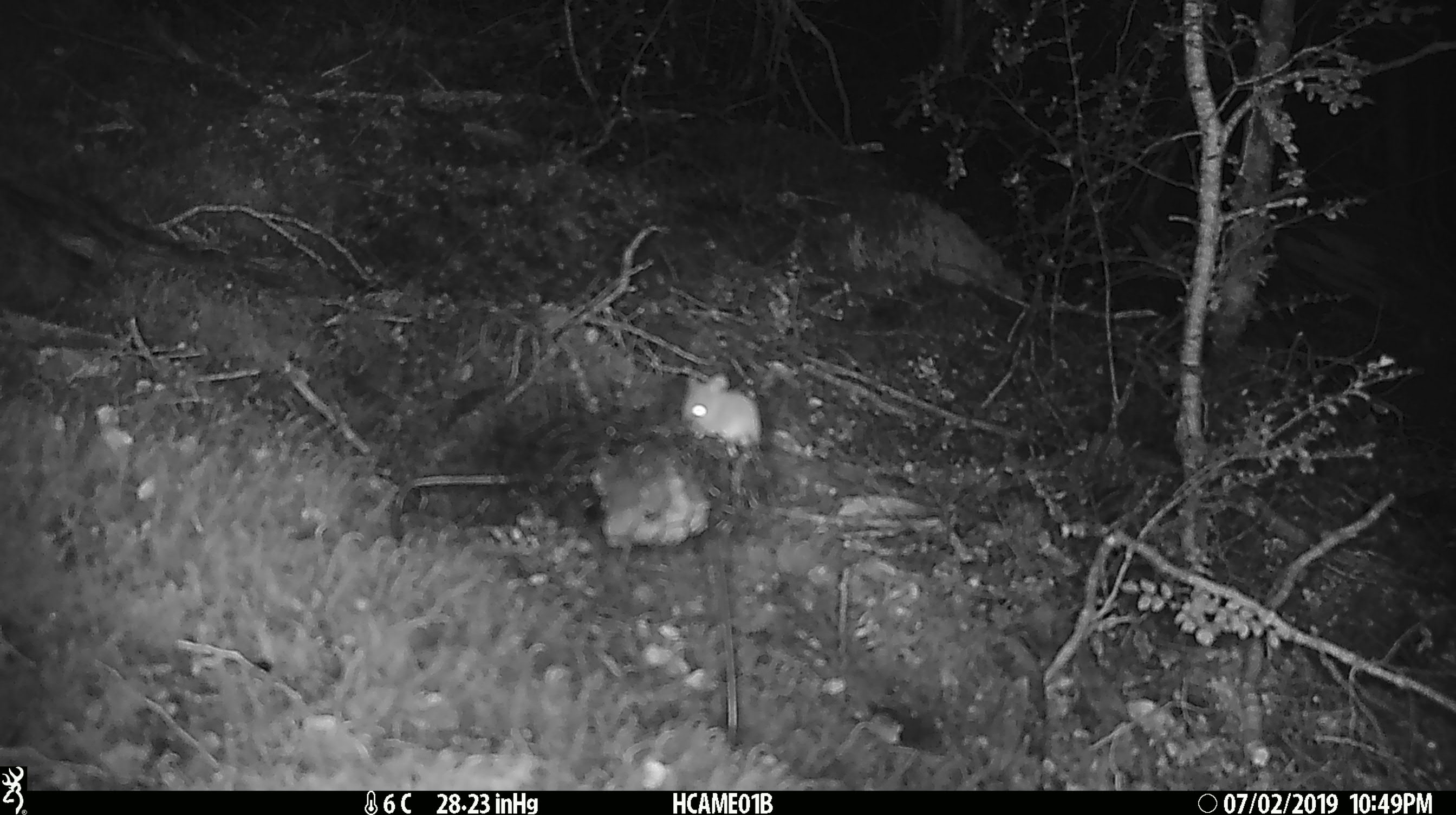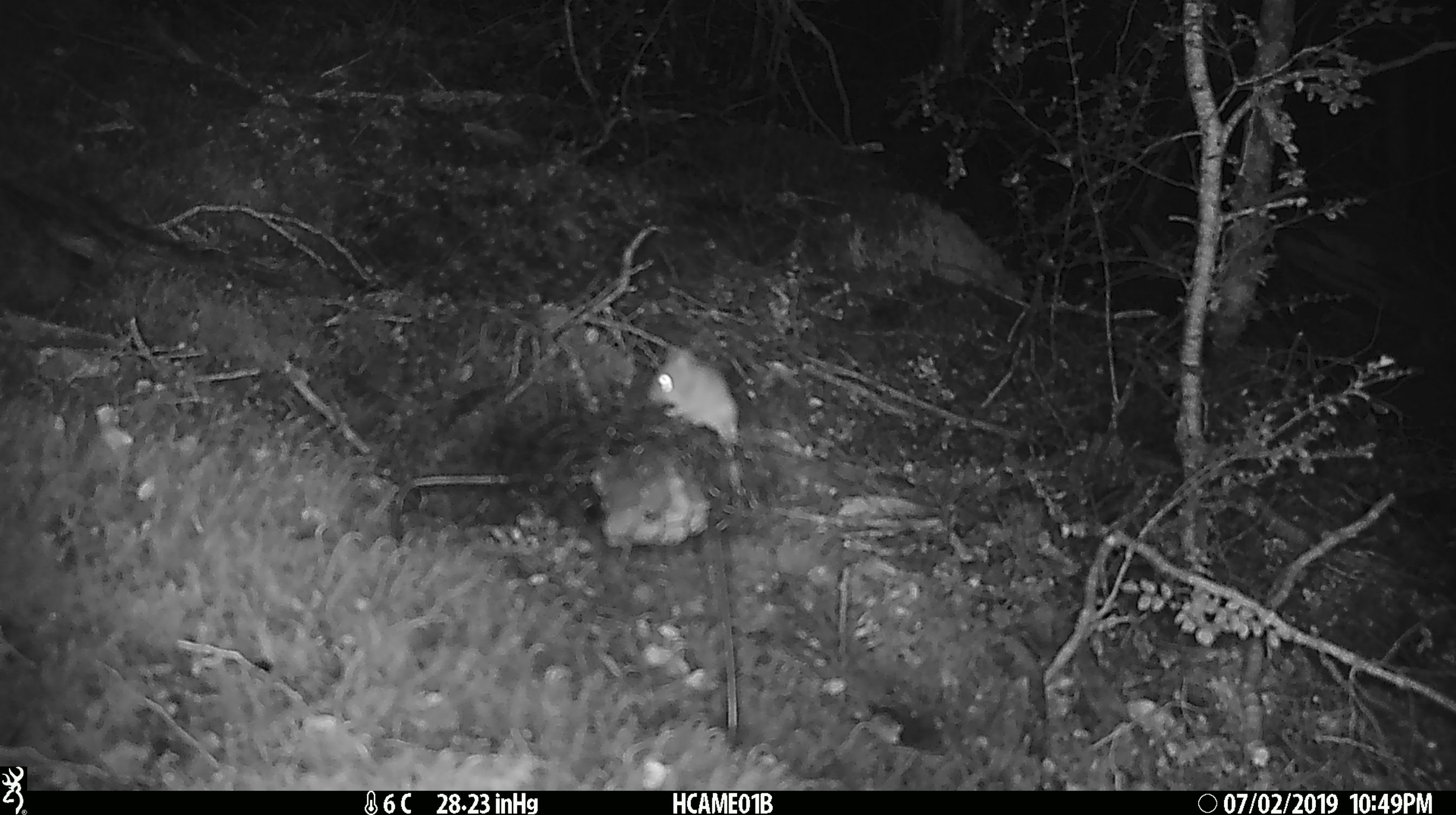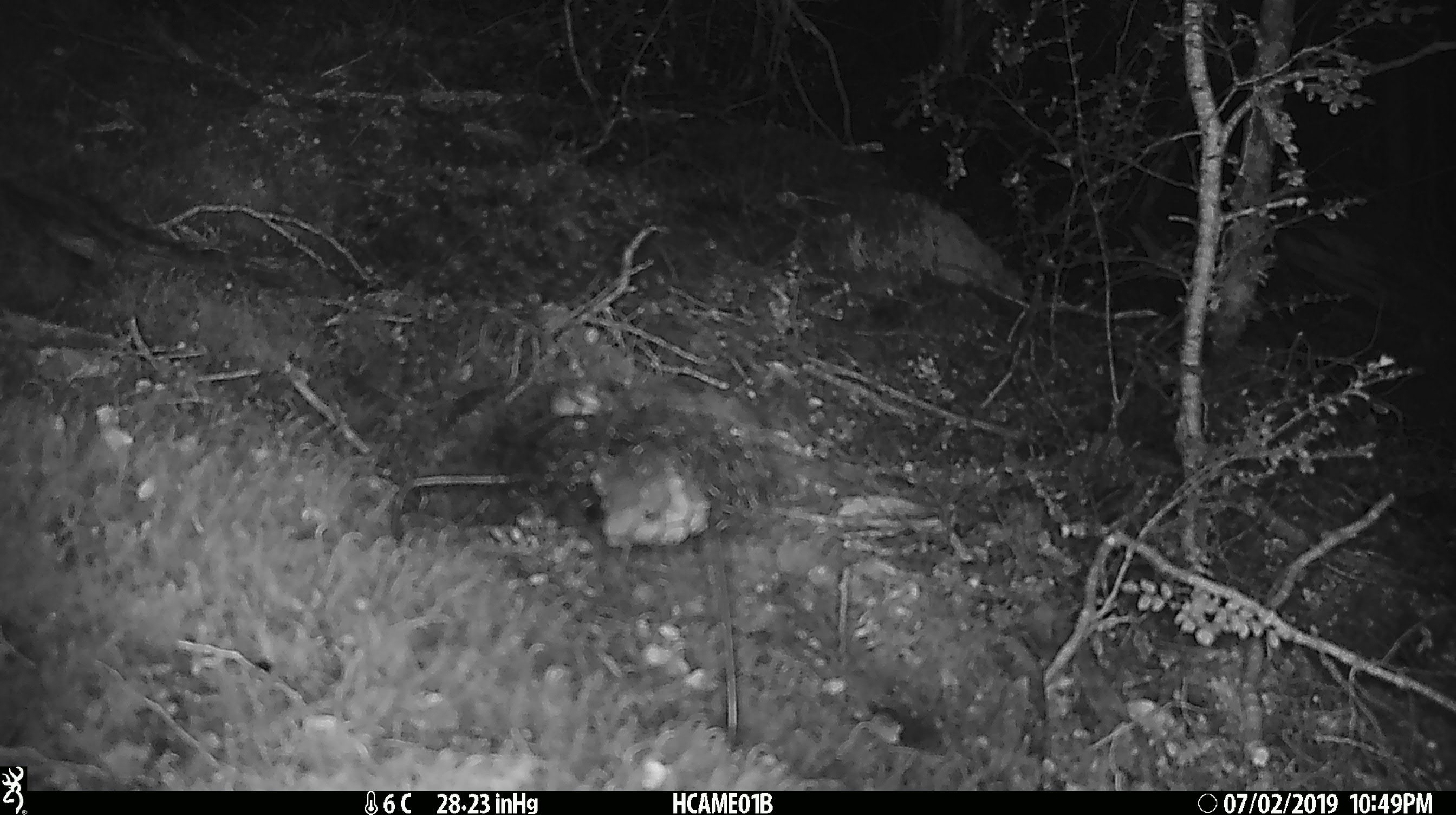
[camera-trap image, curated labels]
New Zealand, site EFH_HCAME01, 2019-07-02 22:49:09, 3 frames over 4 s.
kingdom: Animalia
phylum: Chordata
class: Mammalia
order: Rodentia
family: Muridae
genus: Mus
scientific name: Mus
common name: mouse